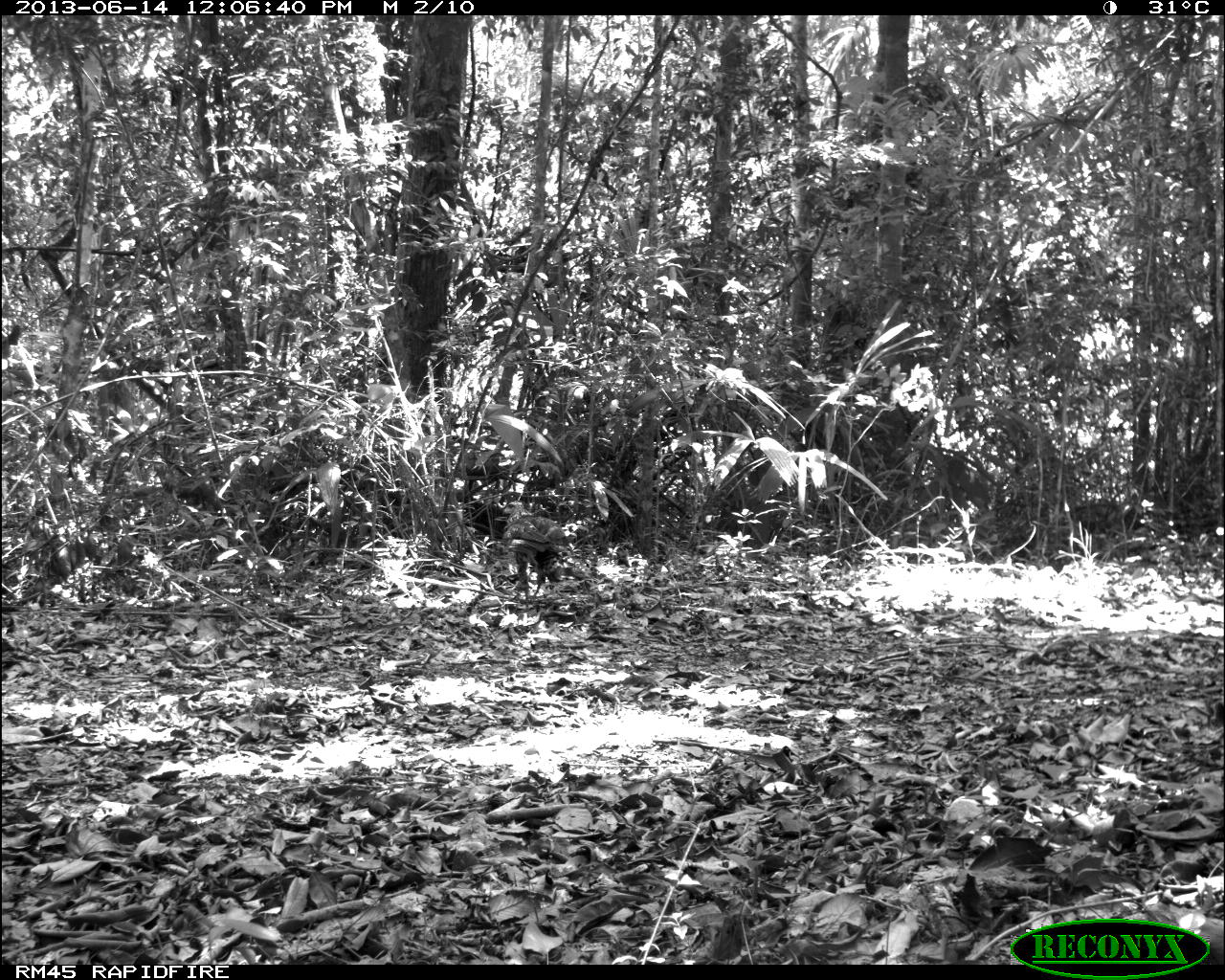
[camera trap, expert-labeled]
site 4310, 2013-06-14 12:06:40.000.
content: unidentified animal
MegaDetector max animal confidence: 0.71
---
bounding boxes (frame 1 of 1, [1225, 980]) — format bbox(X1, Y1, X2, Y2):
unknown: bbox(502, 501, 568, 603)